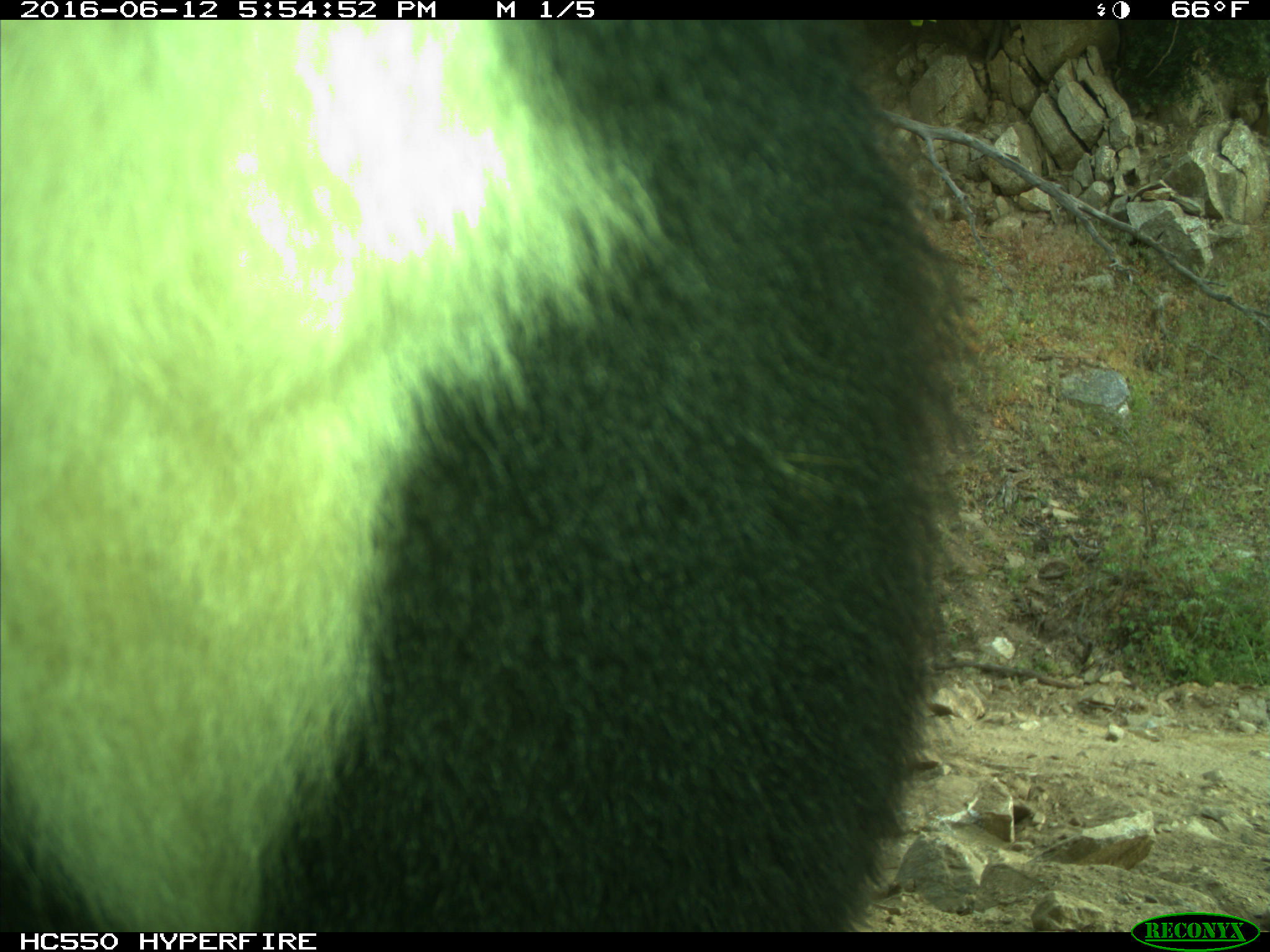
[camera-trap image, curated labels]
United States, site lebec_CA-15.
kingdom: Animalia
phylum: Chordata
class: Mammalia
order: Carnivora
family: Ursidae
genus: Ursus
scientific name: Ursus americanus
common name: american black bear